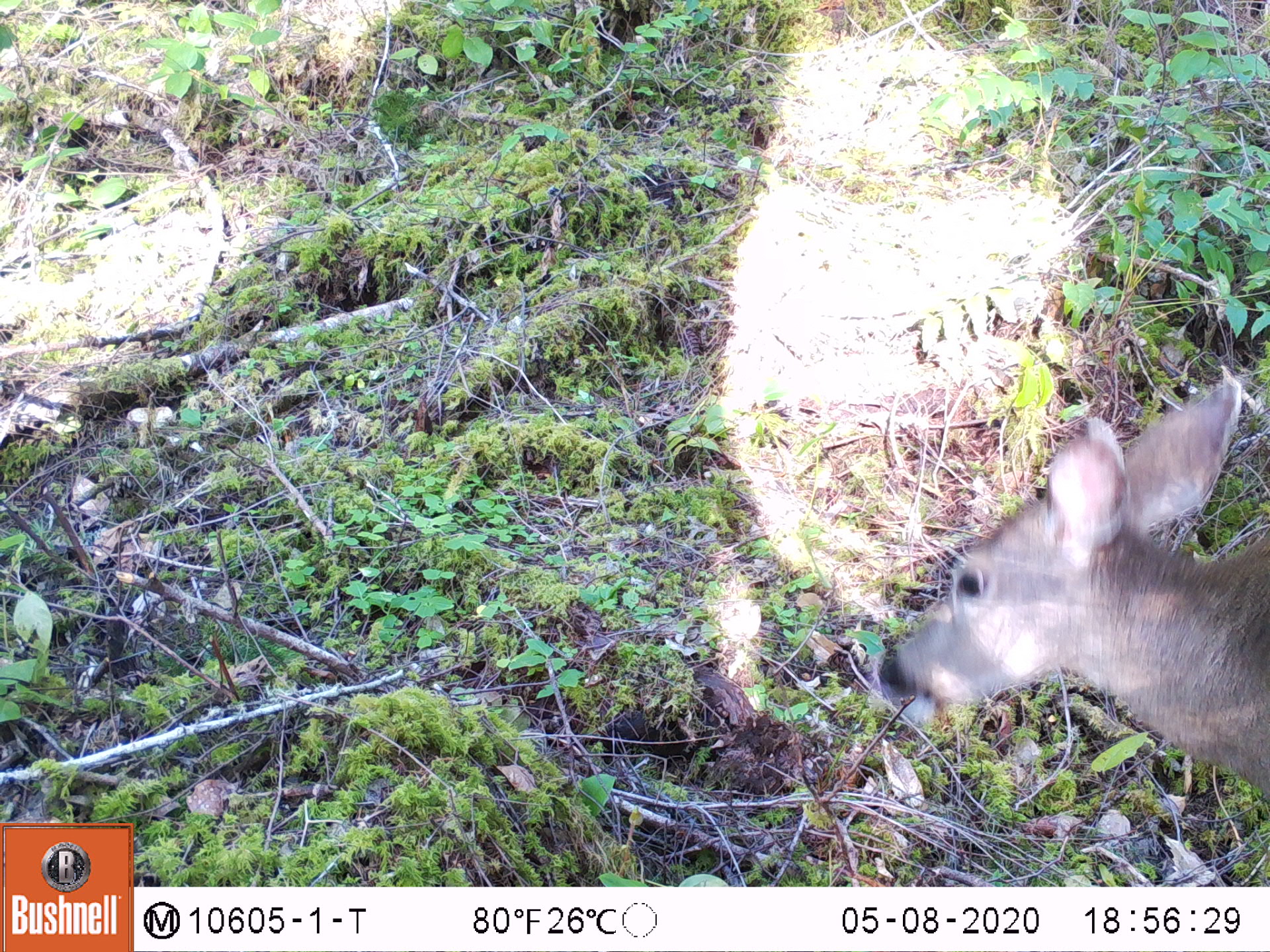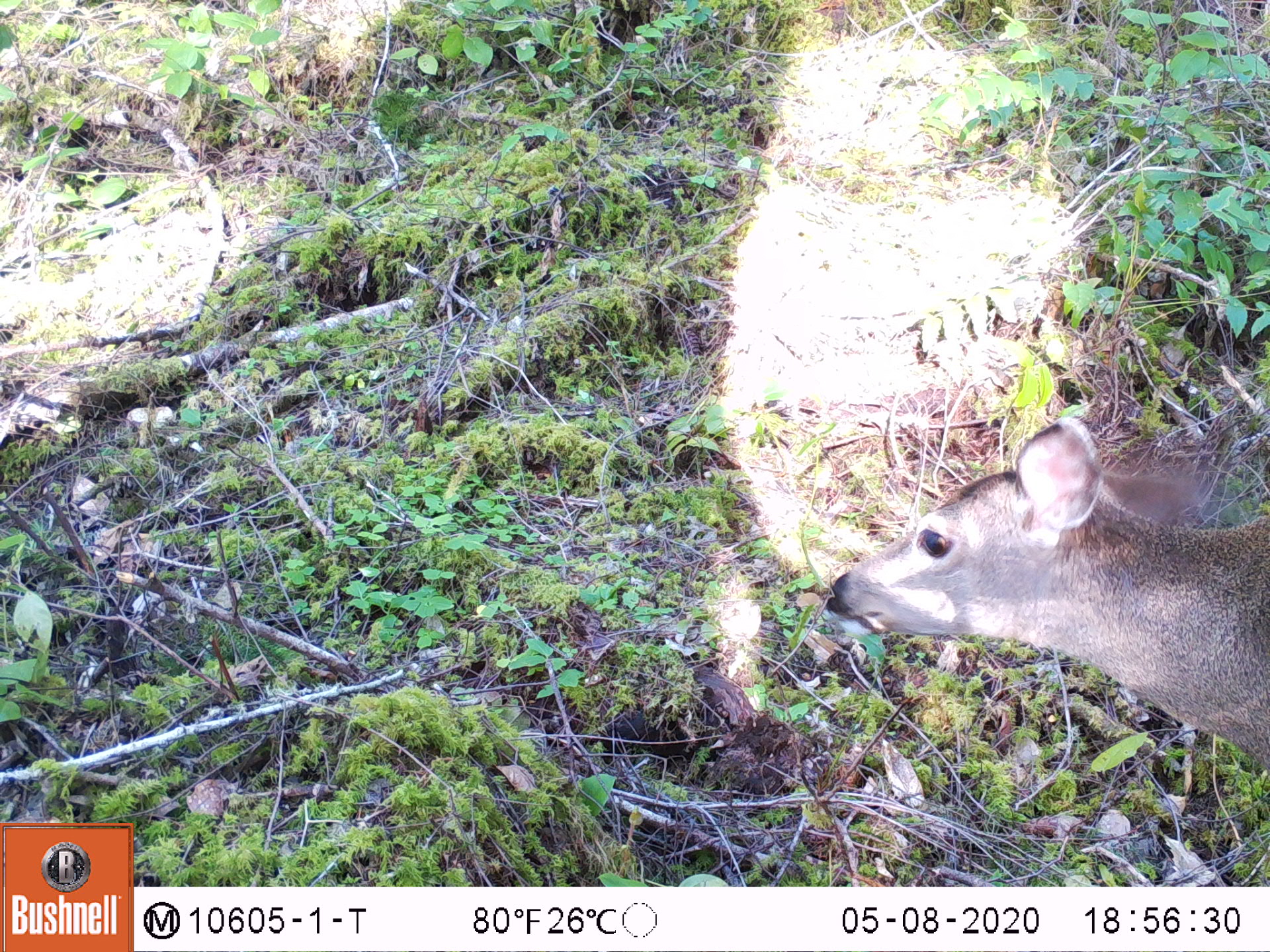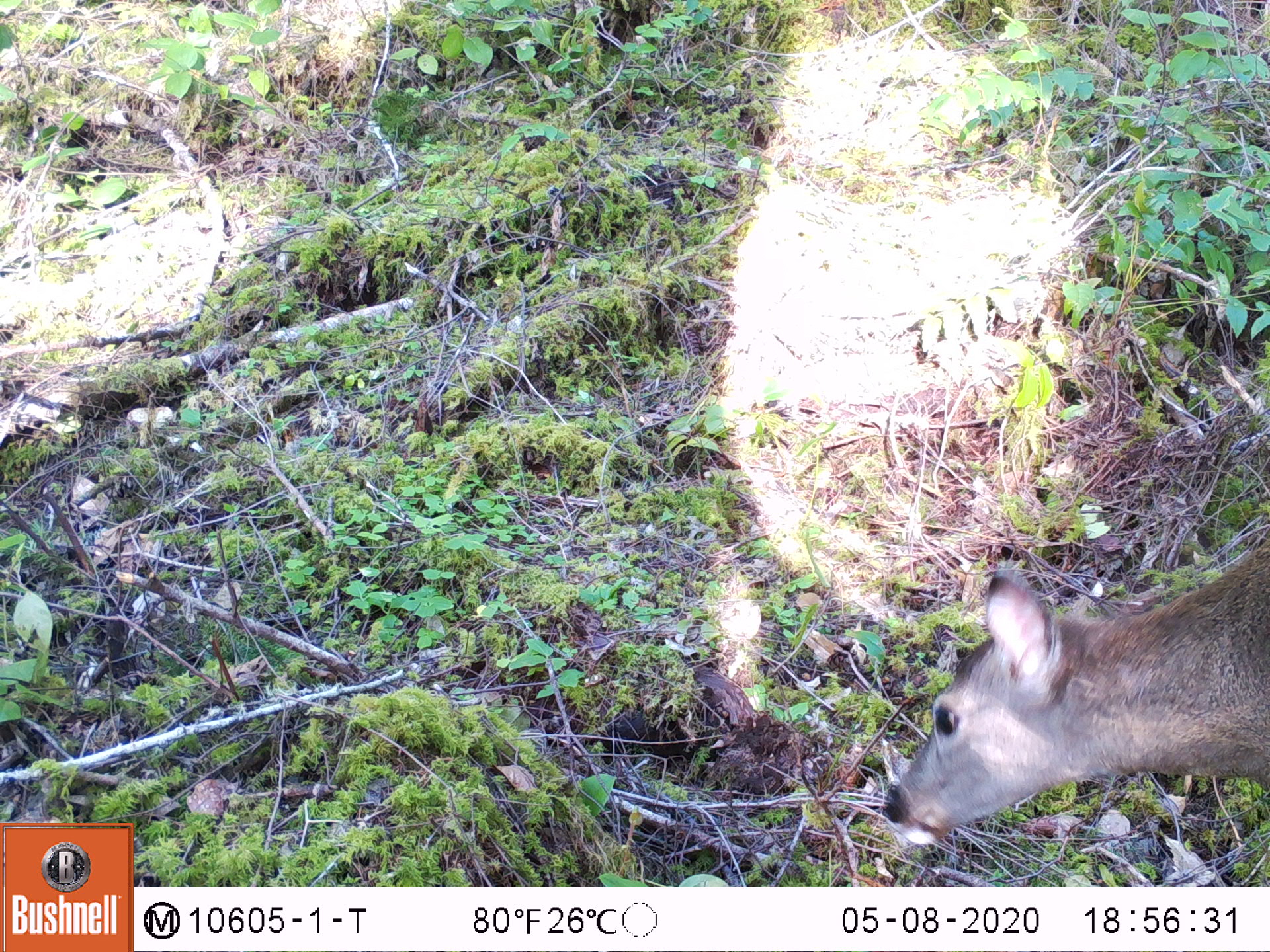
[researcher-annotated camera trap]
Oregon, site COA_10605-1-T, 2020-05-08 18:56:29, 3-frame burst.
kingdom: Animalia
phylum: Chordata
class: Mammalia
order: Artiodactyla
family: Cervidae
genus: Odocoileus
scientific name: Odocoileus hemionus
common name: black-tailed deer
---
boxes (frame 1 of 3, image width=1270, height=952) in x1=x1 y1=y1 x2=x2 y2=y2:
black-tailed deer: x1=876 y1=362 x2=1266 y2=812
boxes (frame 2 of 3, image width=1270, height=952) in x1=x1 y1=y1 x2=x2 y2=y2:
black-tailed deer: x1=814 y1=402 x2=1266 y2=783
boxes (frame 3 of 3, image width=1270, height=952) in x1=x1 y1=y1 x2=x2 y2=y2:
black-tailed deer: x1=871 y1=527 x2=1266 y2=842